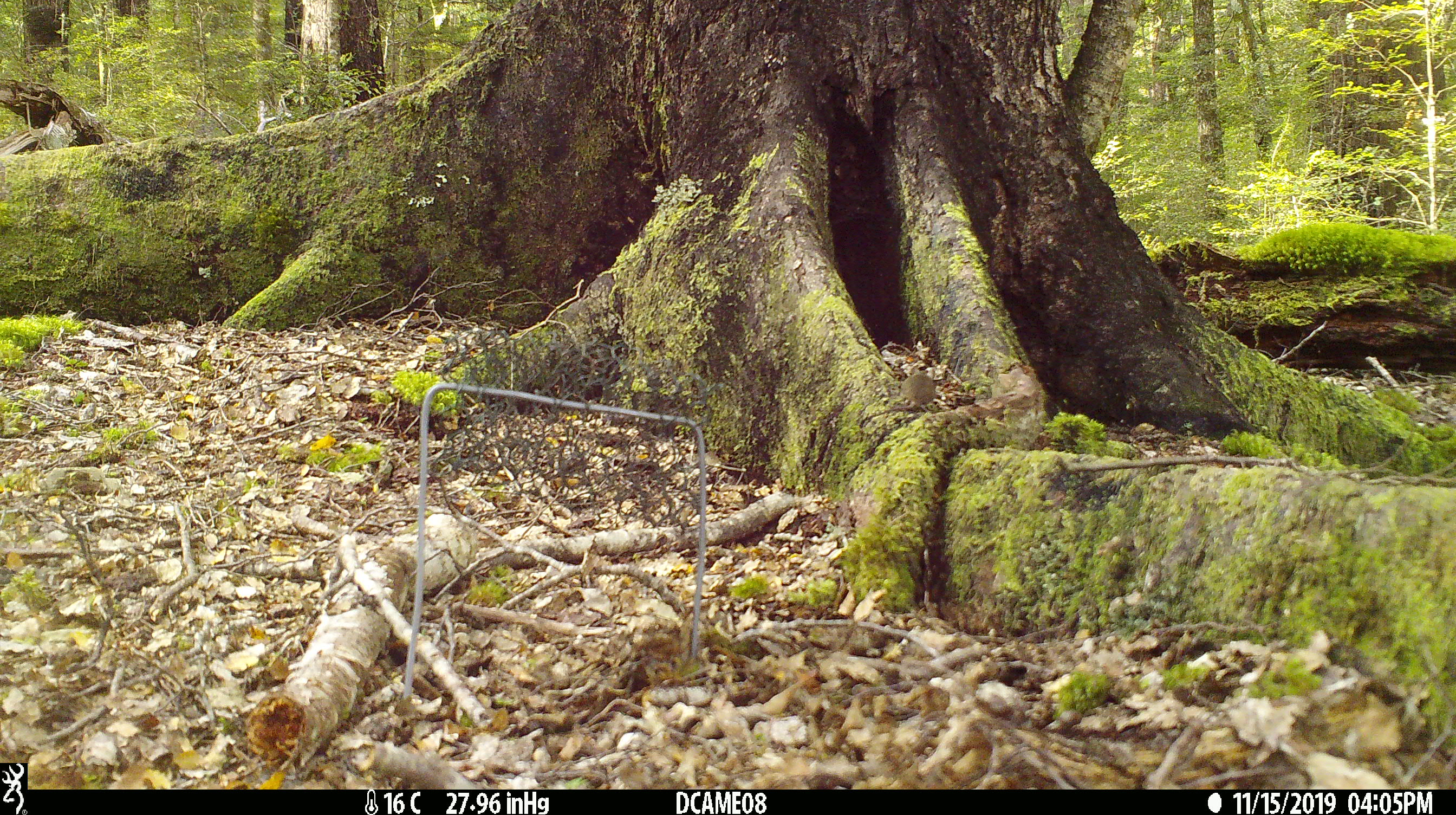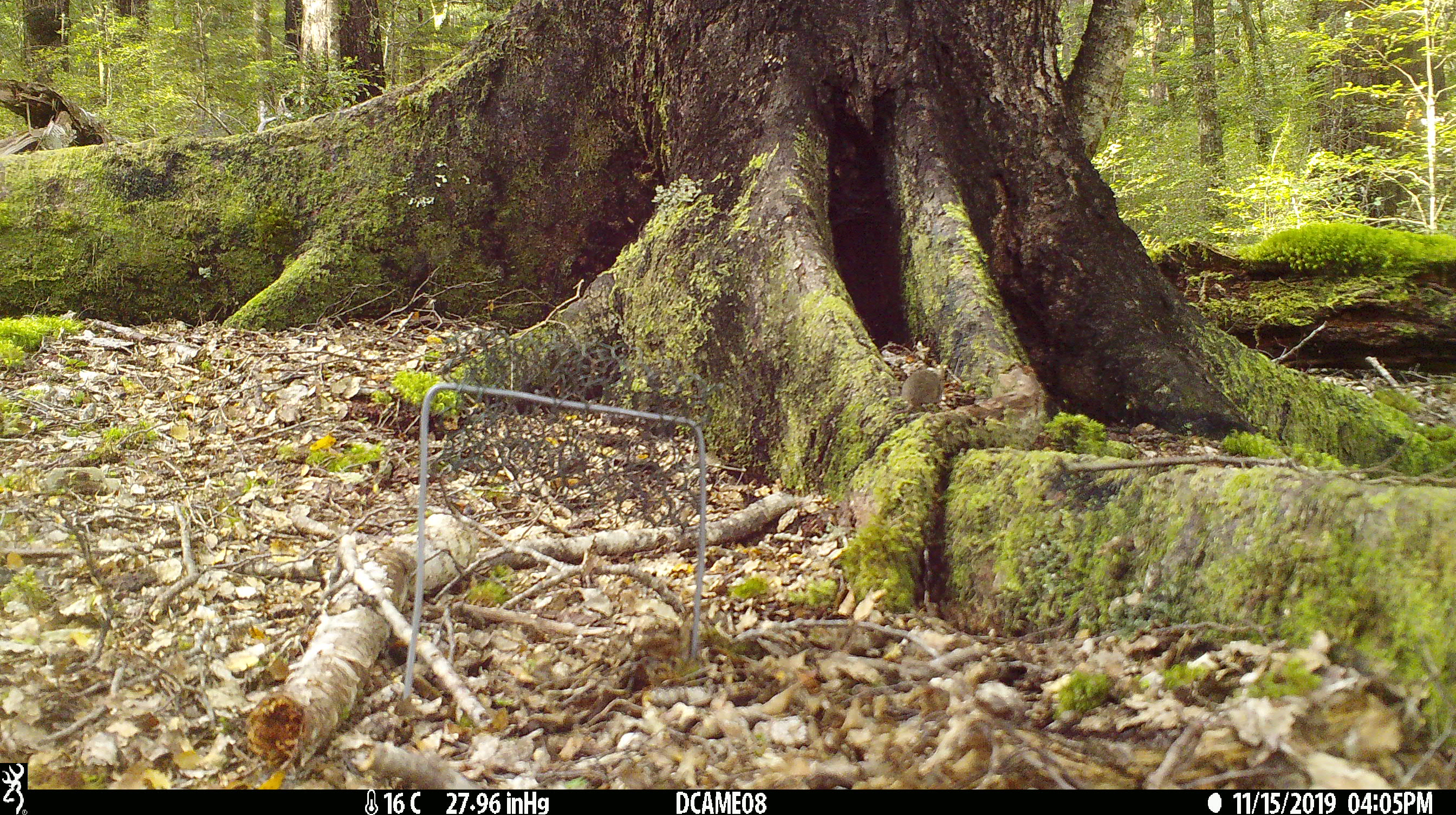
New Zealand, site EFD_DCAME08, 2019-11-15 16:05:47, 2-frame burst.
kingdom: Animalia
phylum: Chordata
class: Mammalia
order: Rodentia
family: Muridae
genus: Mus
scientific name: Mus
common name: mouse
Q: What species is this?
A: Mouse (Mus).